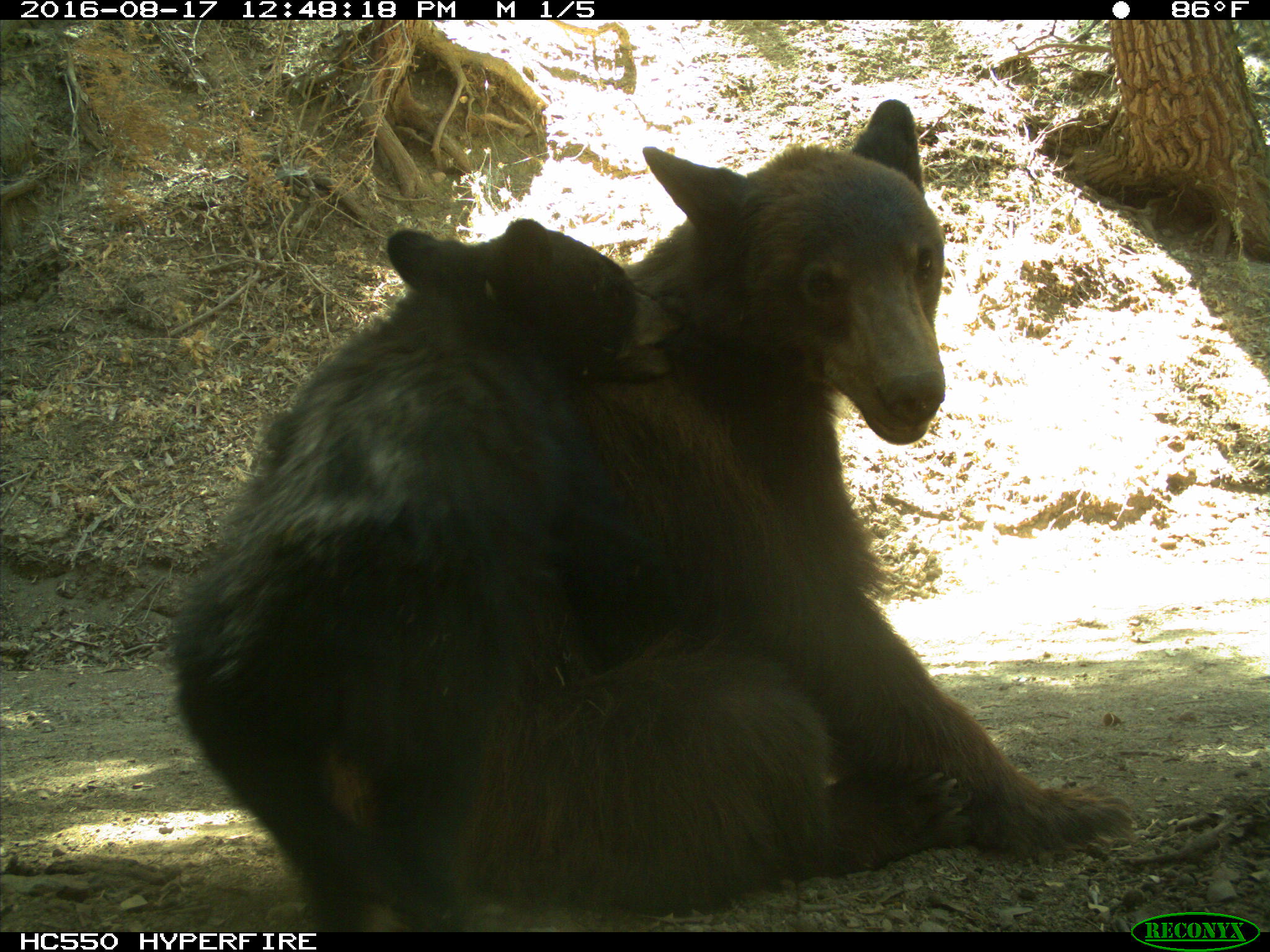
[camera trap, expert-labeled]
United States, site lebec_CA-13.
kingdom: Animalia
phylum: Chordata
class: Mammalia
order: Carnivora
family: Ursidae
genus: Ursus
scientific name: Ursus americanus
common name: american black bear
Ursus americanus (american black bear).